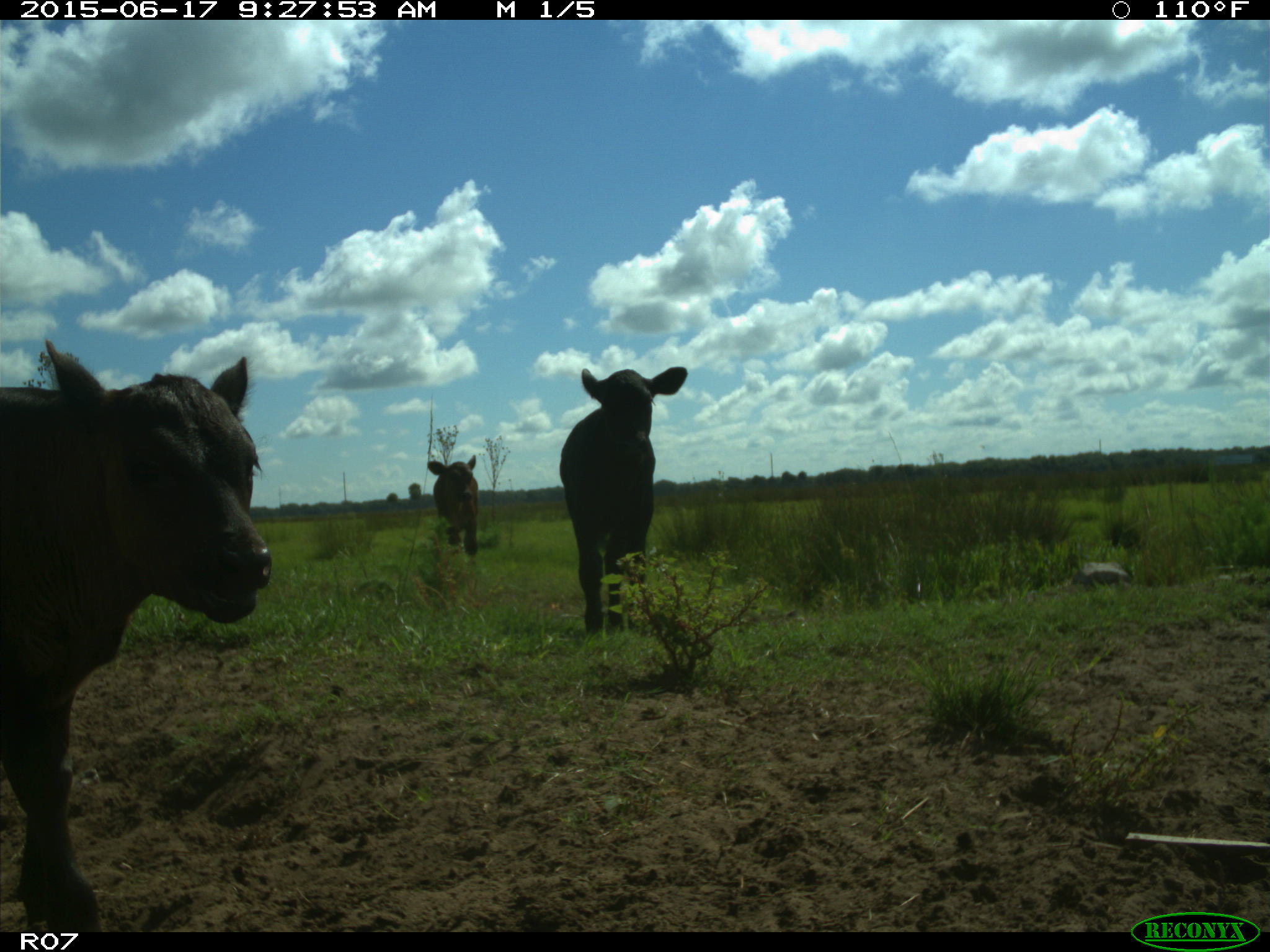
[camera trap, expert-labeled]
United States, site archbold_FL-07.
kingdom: Animalia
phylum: Chordata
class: Mammalia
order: Artiodactyla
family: Bovidae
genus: Bos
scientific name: Bos taurus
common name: domestic cow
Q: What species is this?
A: Bos taurus (domestic cow).